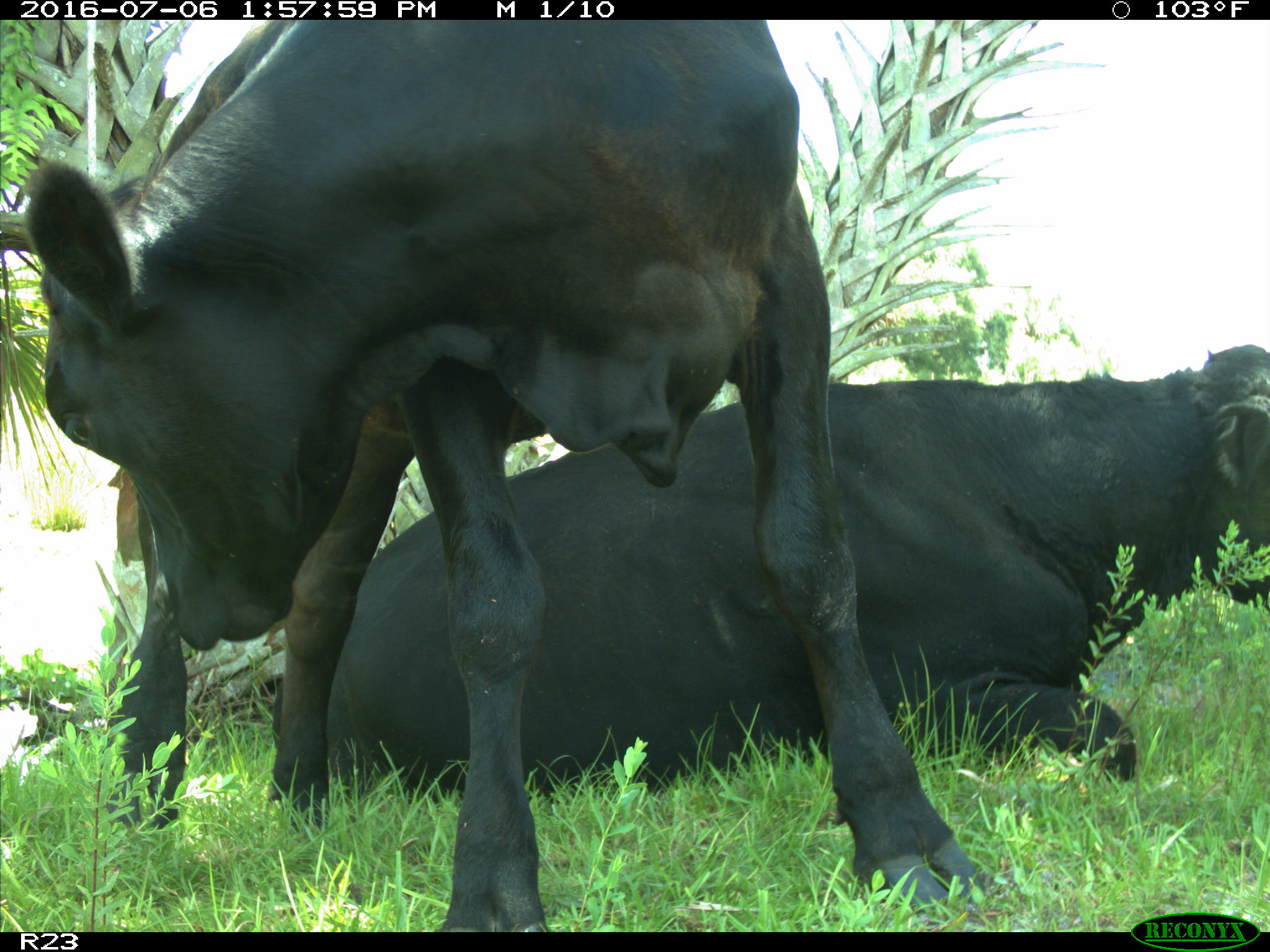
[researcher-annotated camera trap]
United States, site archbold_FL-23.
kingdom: Animalia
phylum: Chordata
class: Mammalia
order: Artiodactyla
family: Bovidae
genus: Bos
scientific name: Bos taurus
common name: domestic cow